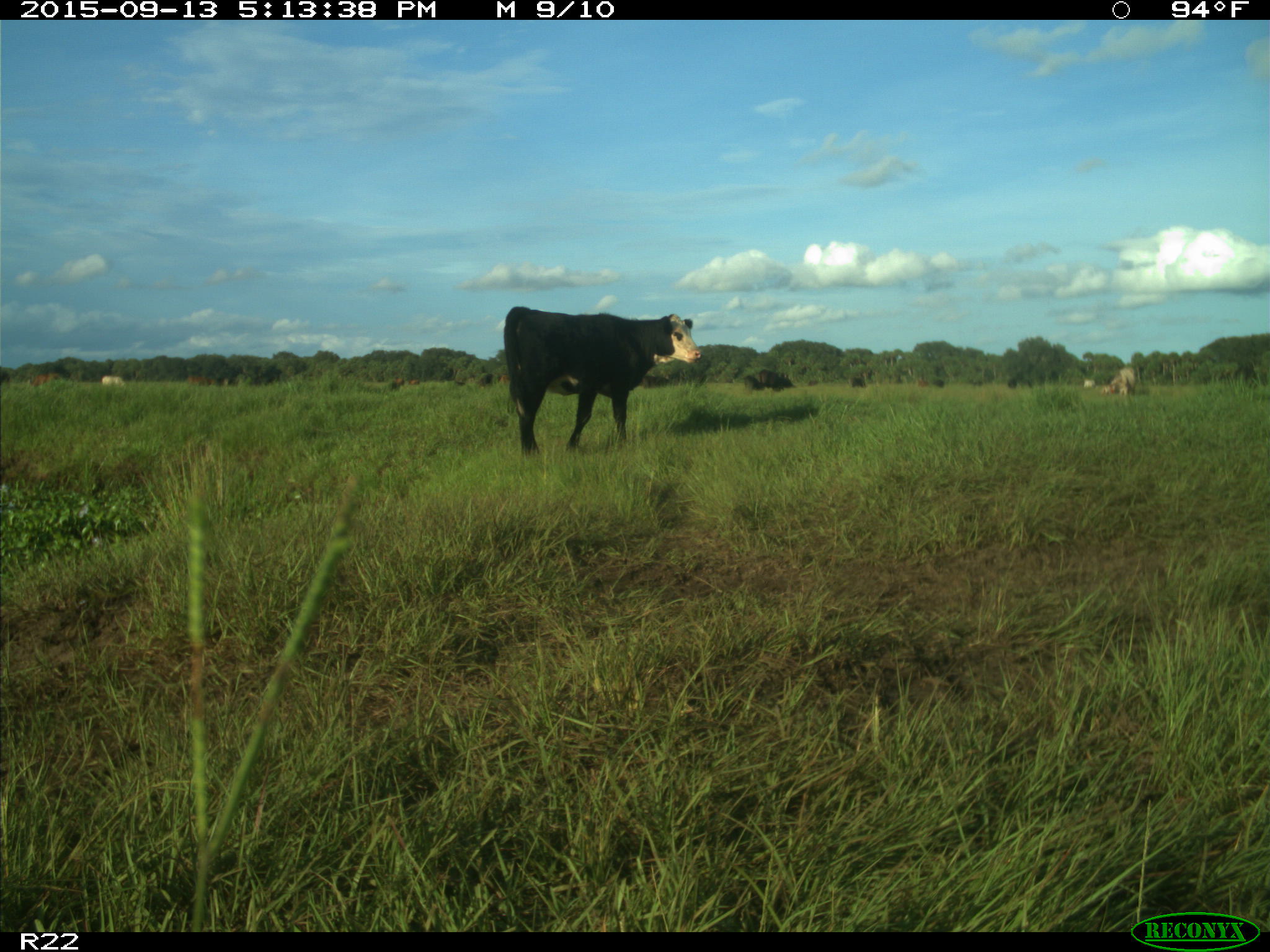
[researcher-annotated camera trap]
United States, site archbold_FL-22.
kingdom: Animalia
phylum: Chordata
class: Mammalia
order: Artiodactyla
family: Bovidae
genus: Bos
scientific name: Bos taurus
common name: domestic cow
Bos taurus (domestic cow).